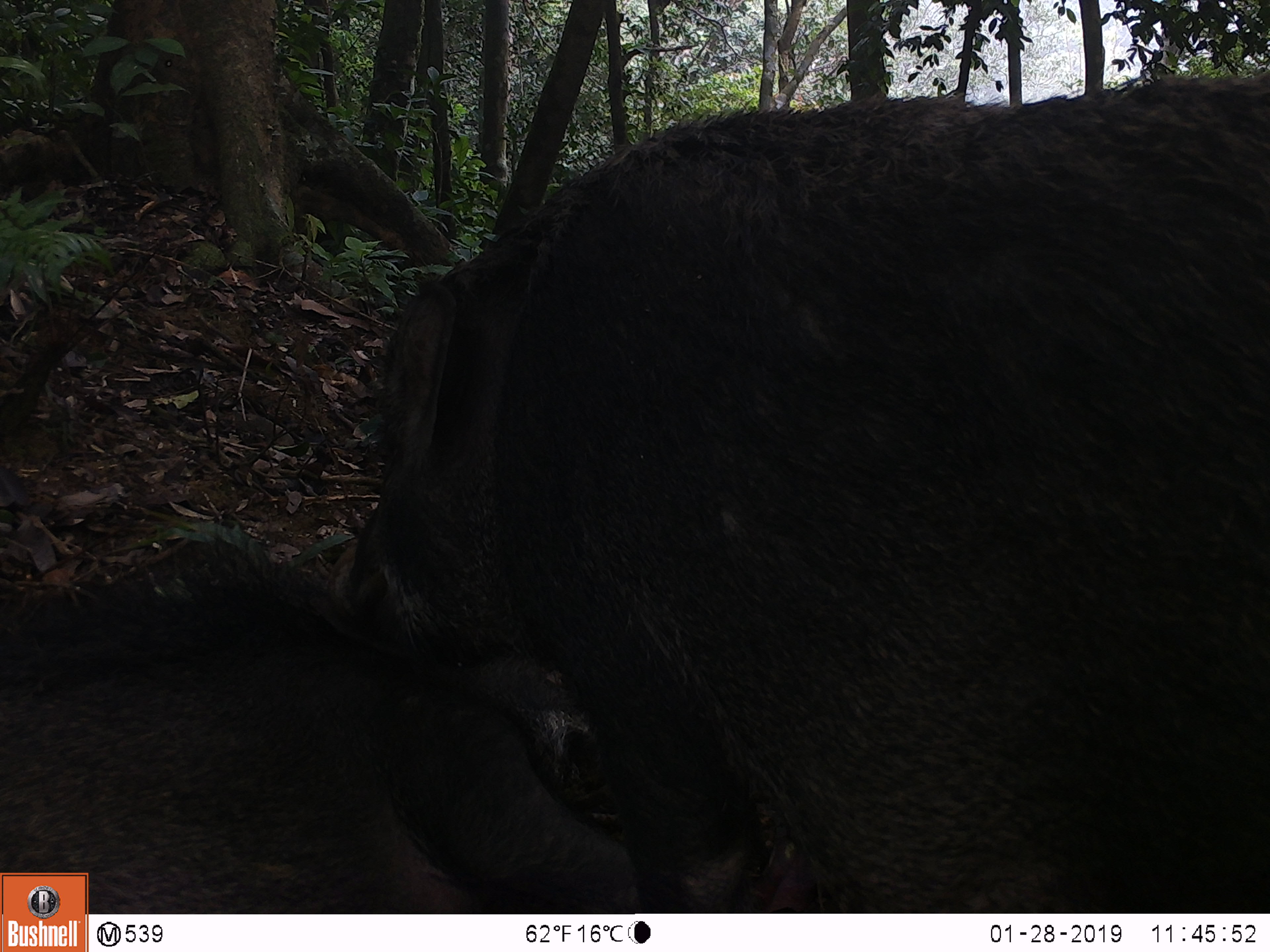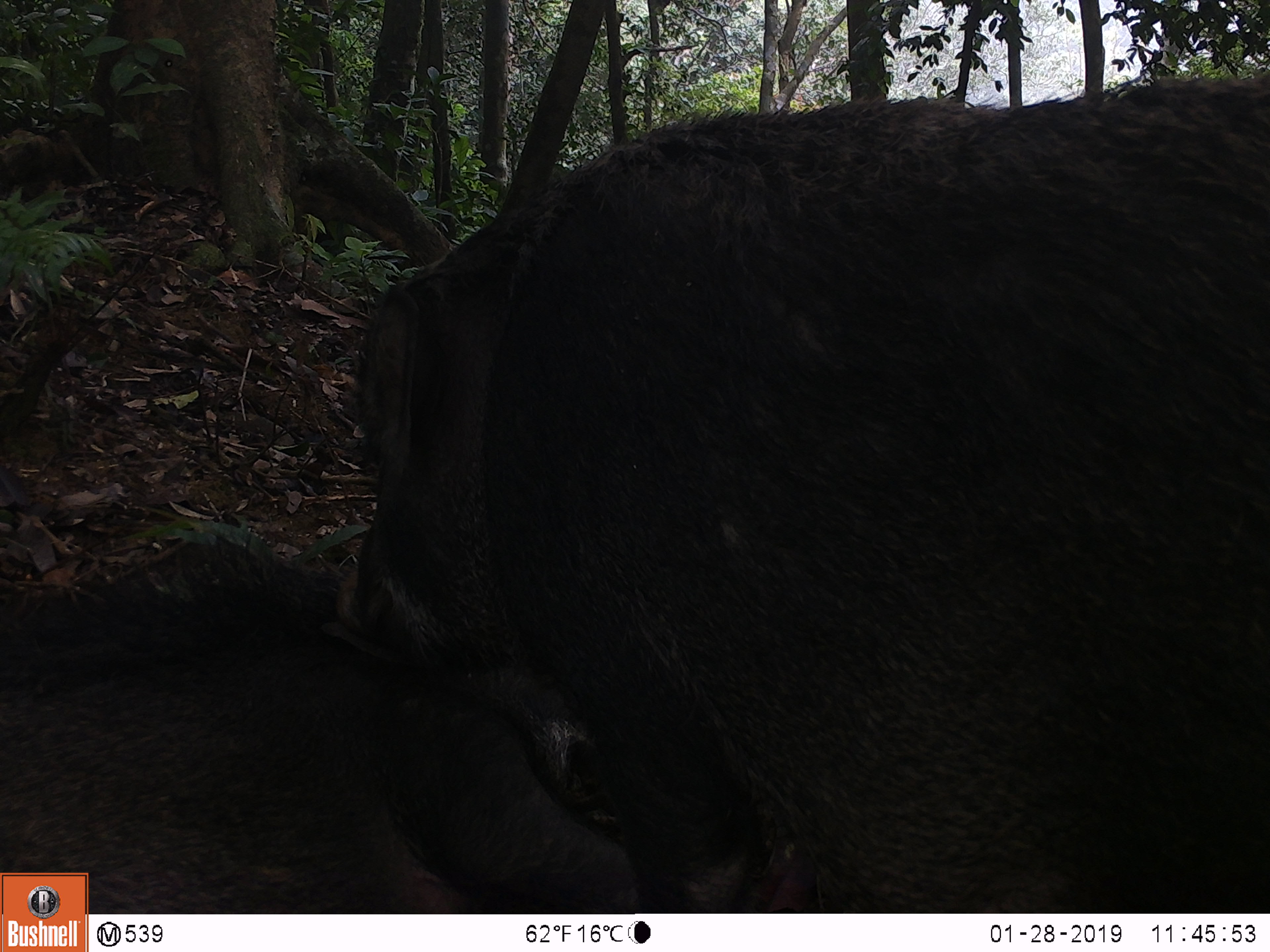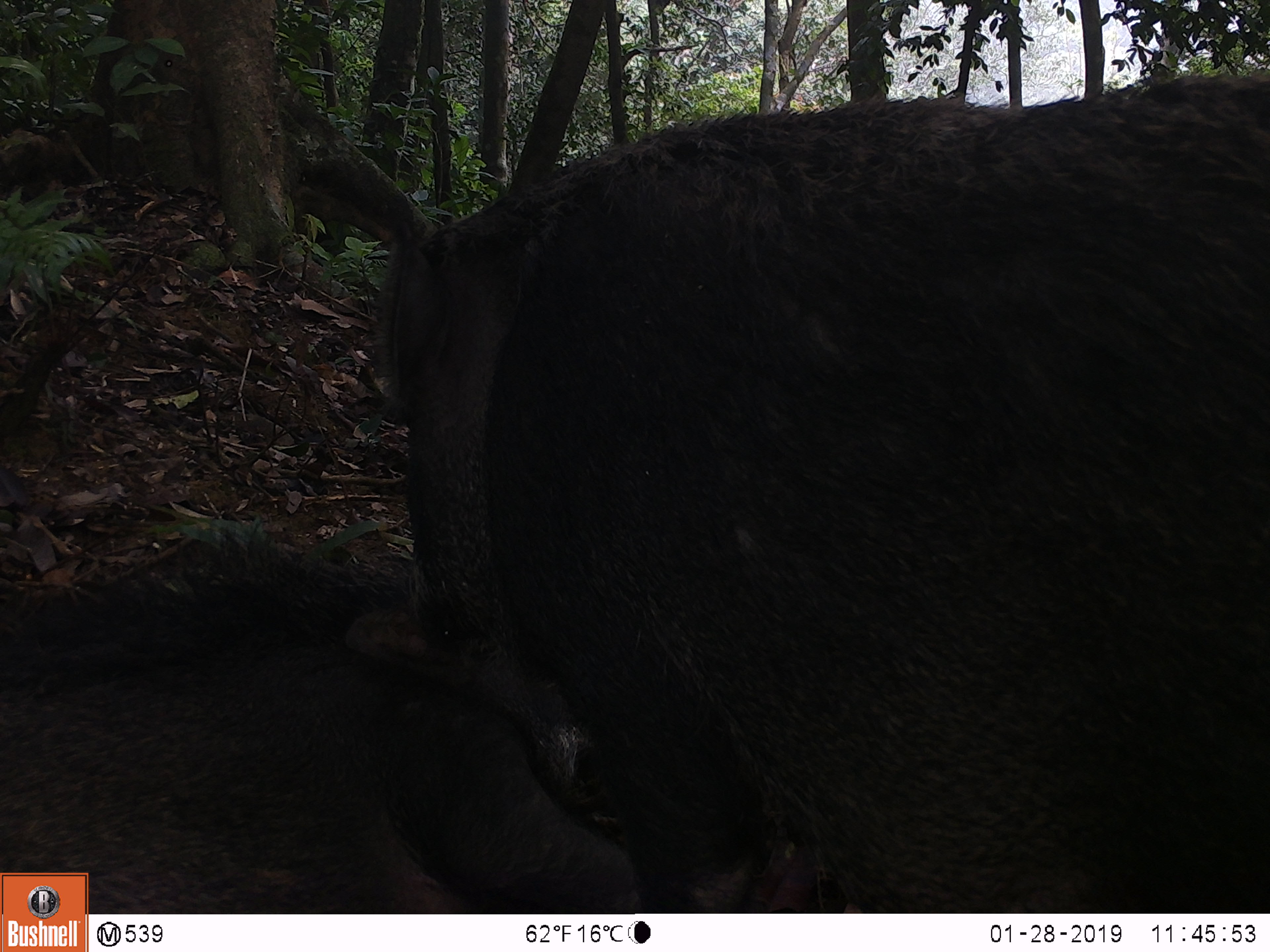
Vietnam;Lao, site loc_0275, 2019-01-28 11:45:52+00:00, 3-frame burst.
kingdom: Animalia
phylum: Chordata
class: Mammalia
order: Artiodactyla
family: Suidae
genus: Sus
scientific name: Sus scrofa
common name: eurasian wild pig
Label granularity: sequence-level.